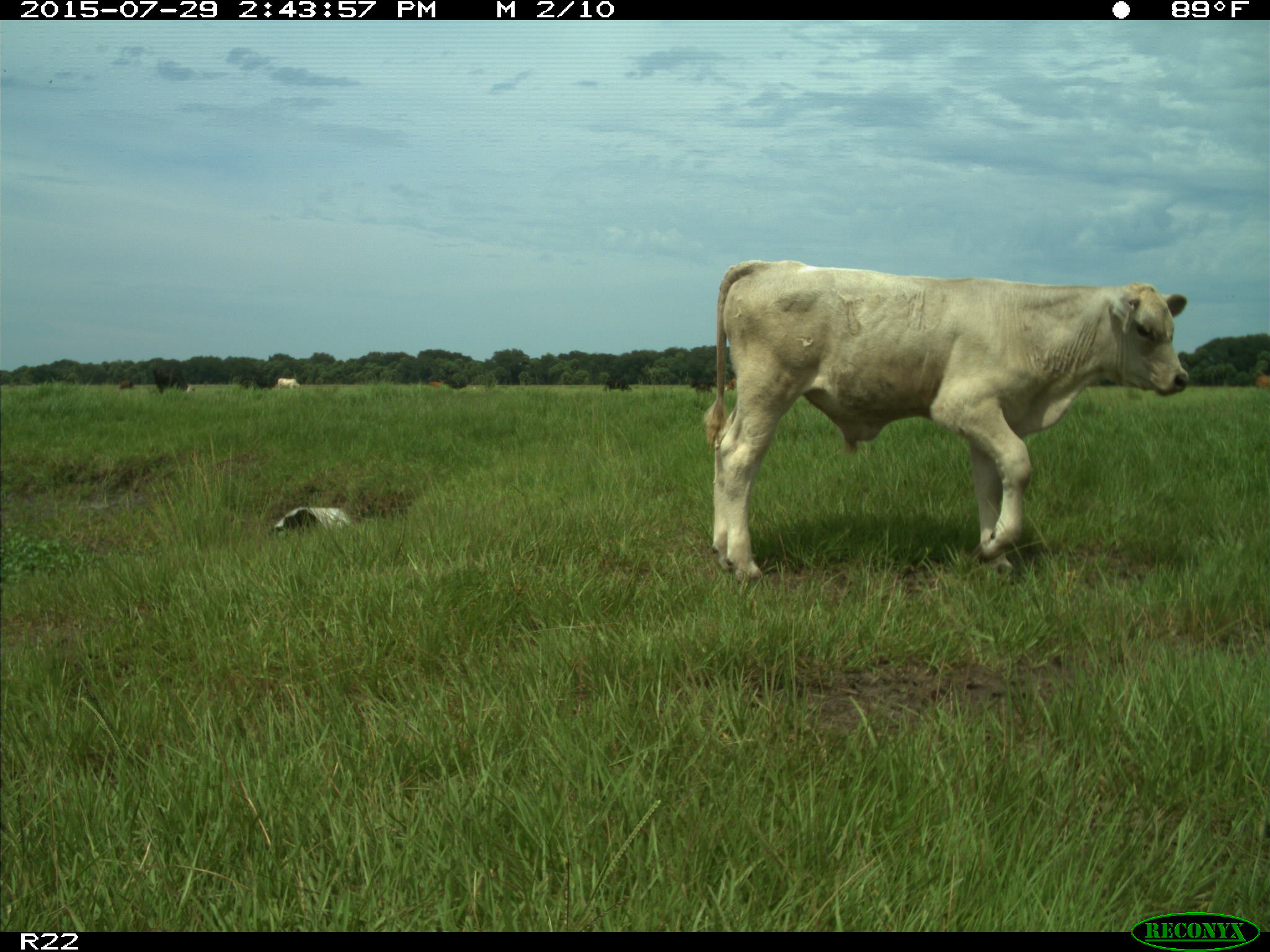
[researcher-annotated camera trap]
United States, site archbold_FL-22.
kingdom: Animalia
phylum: Chordata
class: Mammalia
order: Artiodactyla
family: Bovidae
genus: Bos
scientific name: Bos taurus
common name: domestic cow